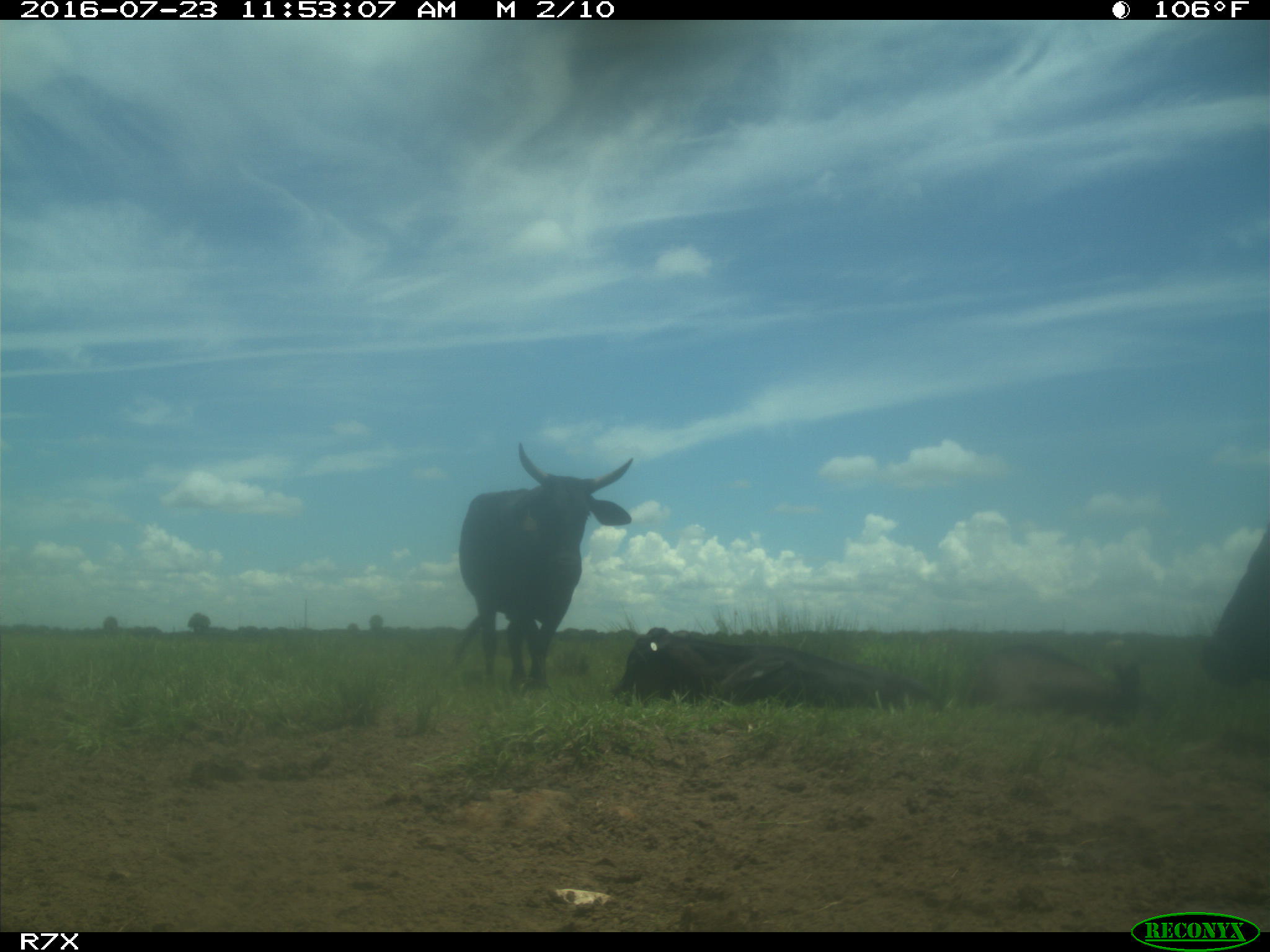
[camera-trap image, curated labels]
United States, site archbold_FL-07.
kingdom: Animalia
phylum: Chordata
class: Mammalia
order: Artiodactyla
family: Bovidae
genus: Bos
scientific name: Bos taurus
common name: domestic cow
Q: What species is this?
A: Bos taurus (domestic cow).